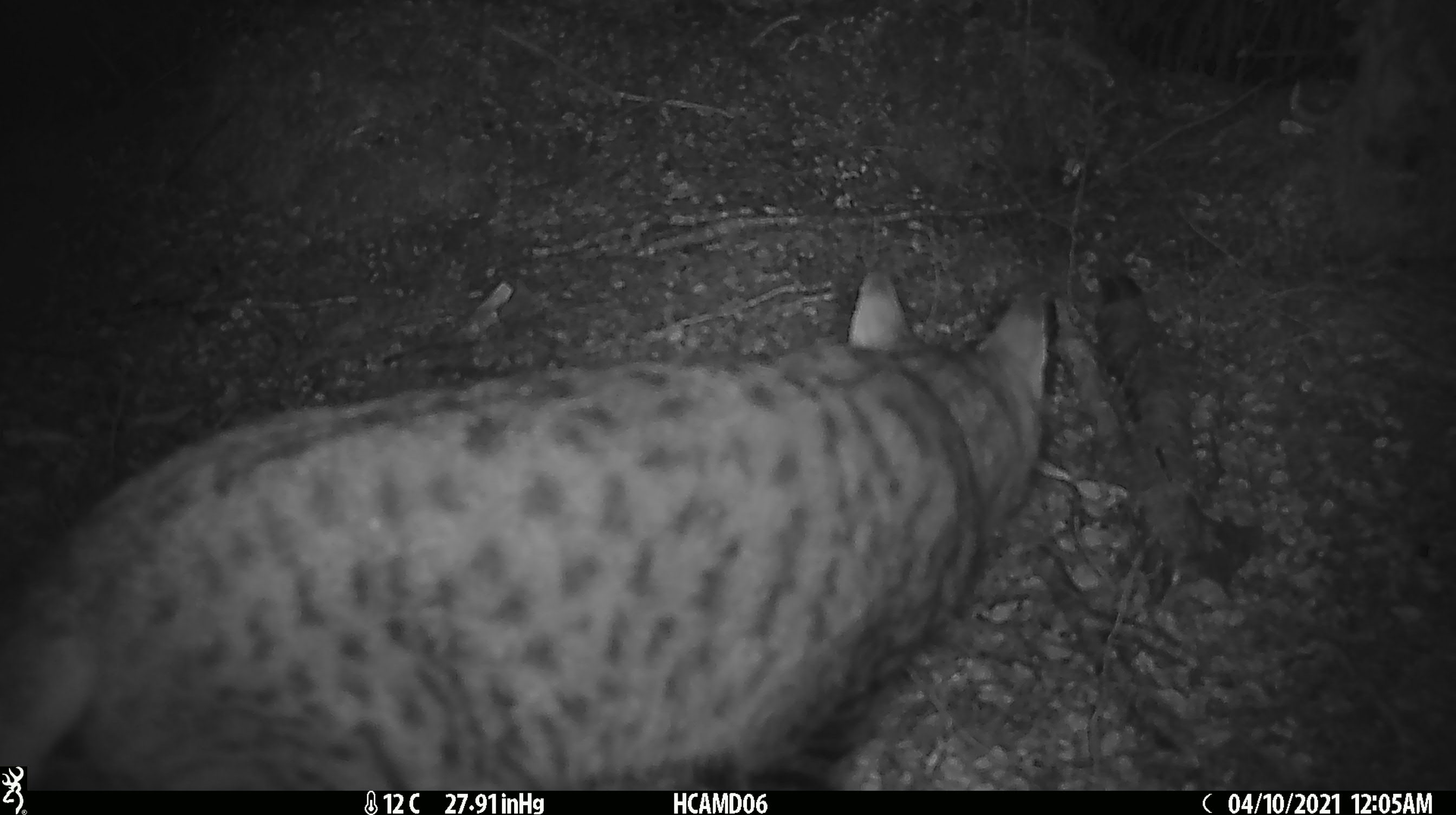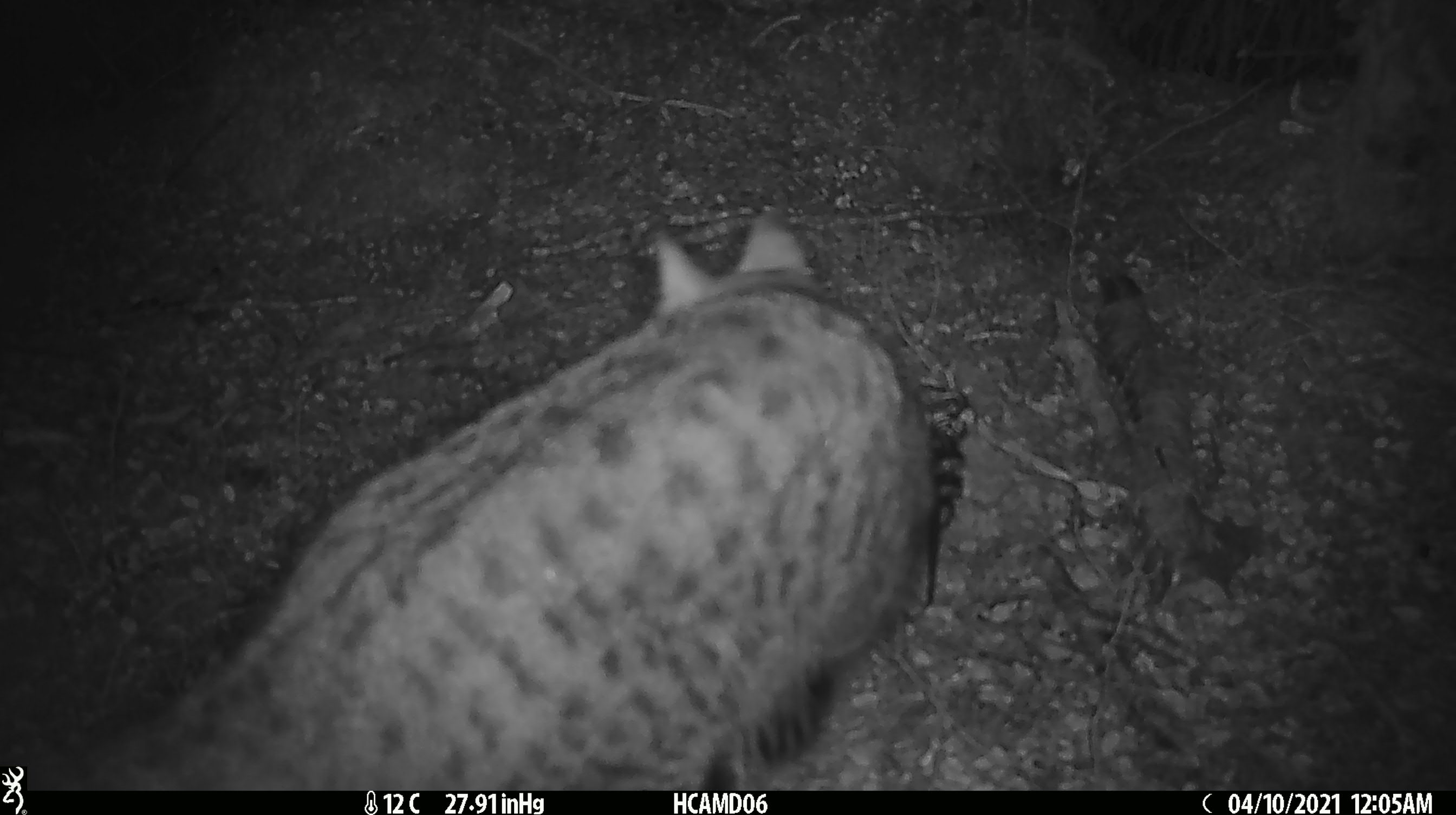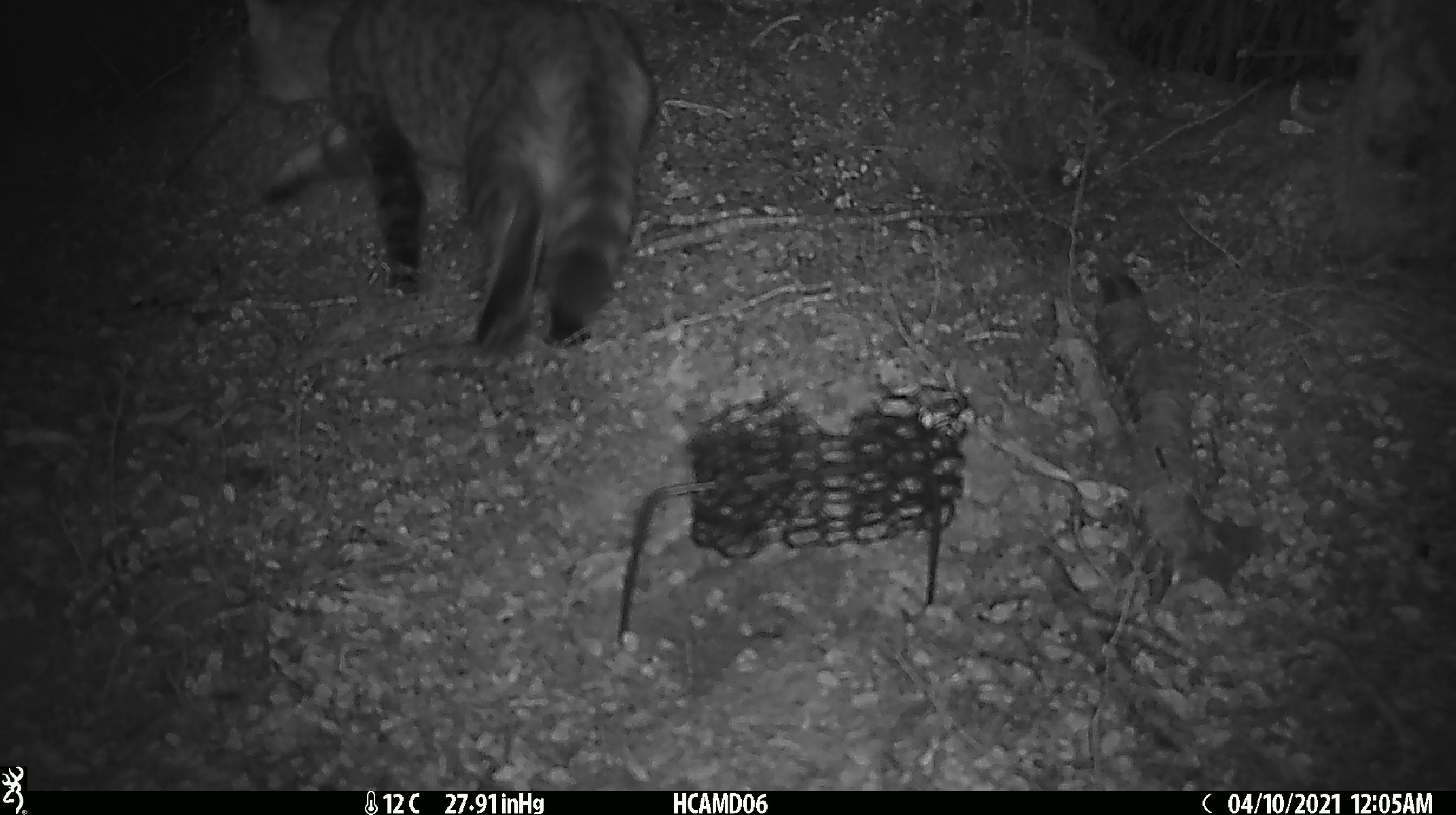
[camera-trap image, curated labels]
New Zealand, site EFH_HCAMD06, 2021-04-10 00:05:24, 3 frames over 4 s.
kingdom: Animalia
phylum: Chordata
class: Mammalia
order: Carnivora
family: Felidae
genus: Felis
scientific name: Felis catus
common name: domestic cat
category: cat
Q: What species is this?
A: Cat (domestic cat) (Felis catus).